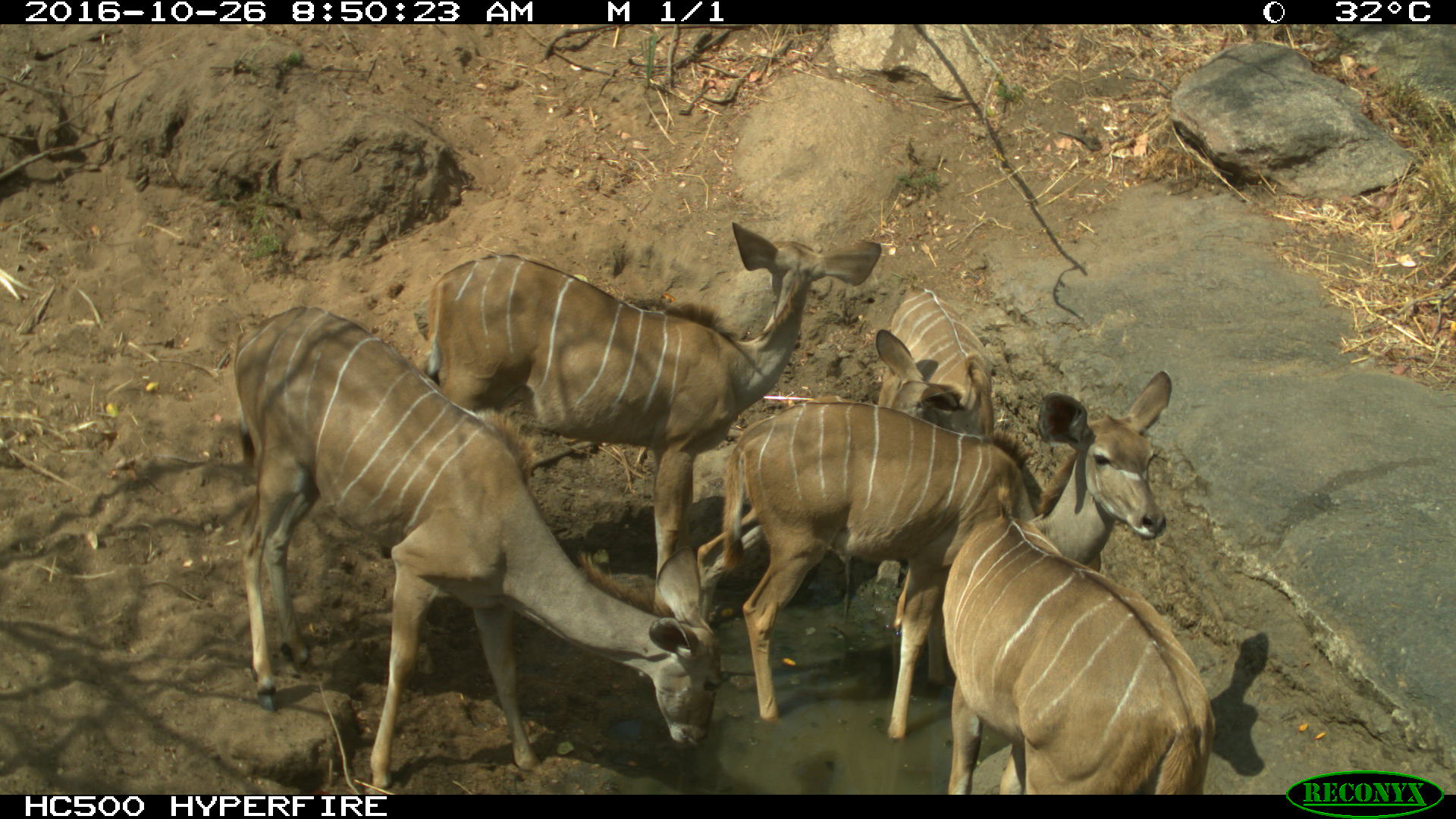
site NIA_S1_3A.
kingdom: Animalia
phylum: Chordata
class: Mammalia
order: Artiodactyla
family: Bovidae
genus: Tragelaphus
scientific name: Tragelaphus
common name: kudu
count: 5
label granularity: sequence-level